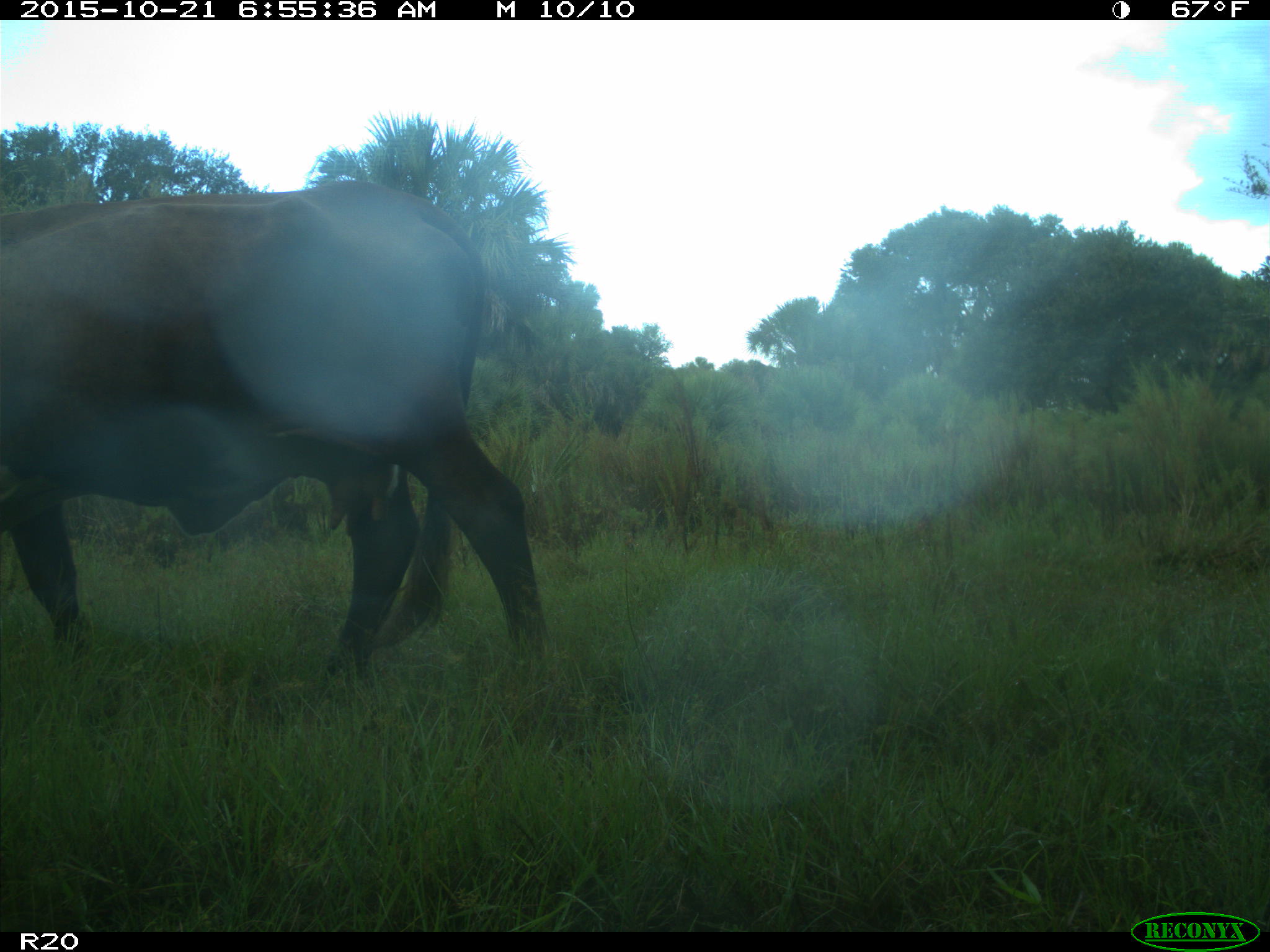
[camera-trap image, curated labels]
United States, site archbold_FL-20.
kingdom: Animalia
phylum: Chordata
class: Mammalia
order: Artiodactyla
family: Bovidae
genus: Bos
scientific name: Bos taurus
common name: domestic cow